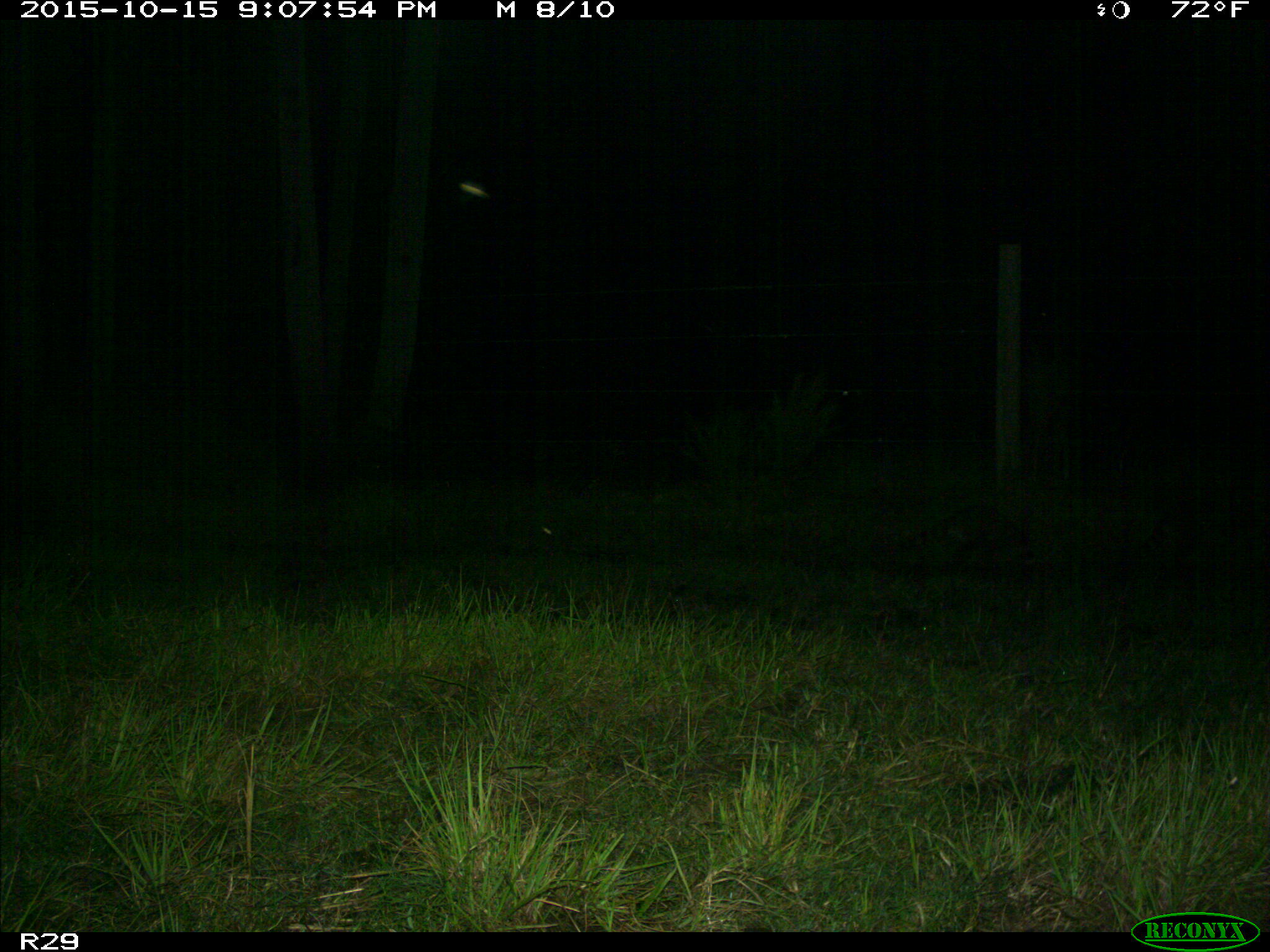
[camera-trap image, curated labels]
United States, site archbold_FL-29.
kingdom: Animalia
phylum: Chordata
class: Mammalia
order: Carnivora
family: Procyonidae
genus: Procyon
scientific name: Procyon lotor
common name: common raccoon